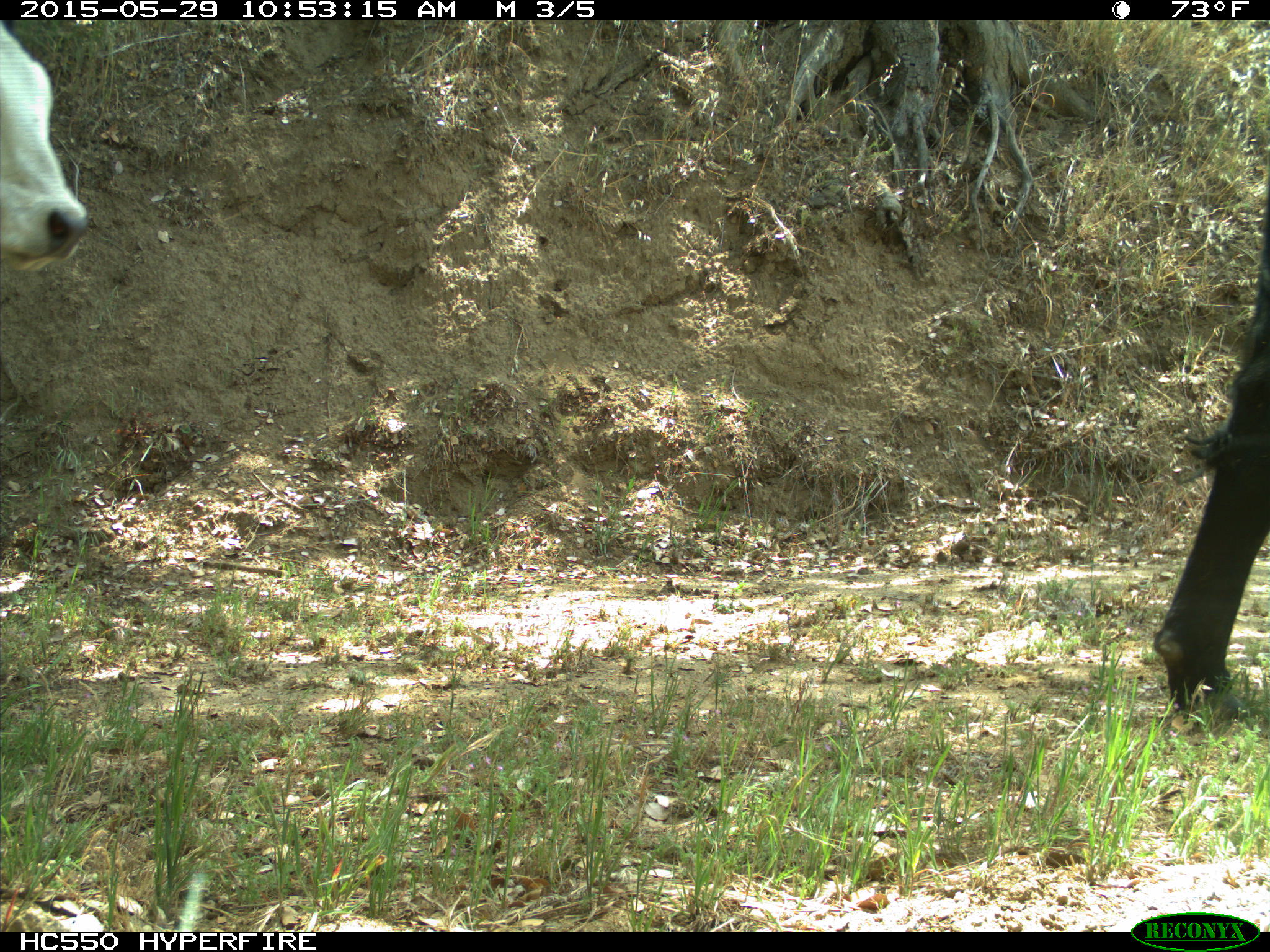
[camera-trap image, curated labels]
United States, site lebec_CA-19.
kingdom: Animalia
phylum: Chordata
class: Mammalia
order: Artiodactyla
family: Bovidae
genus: Bos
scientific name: Bos taurus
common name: domestic cow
Bos taurus (domestic cow).